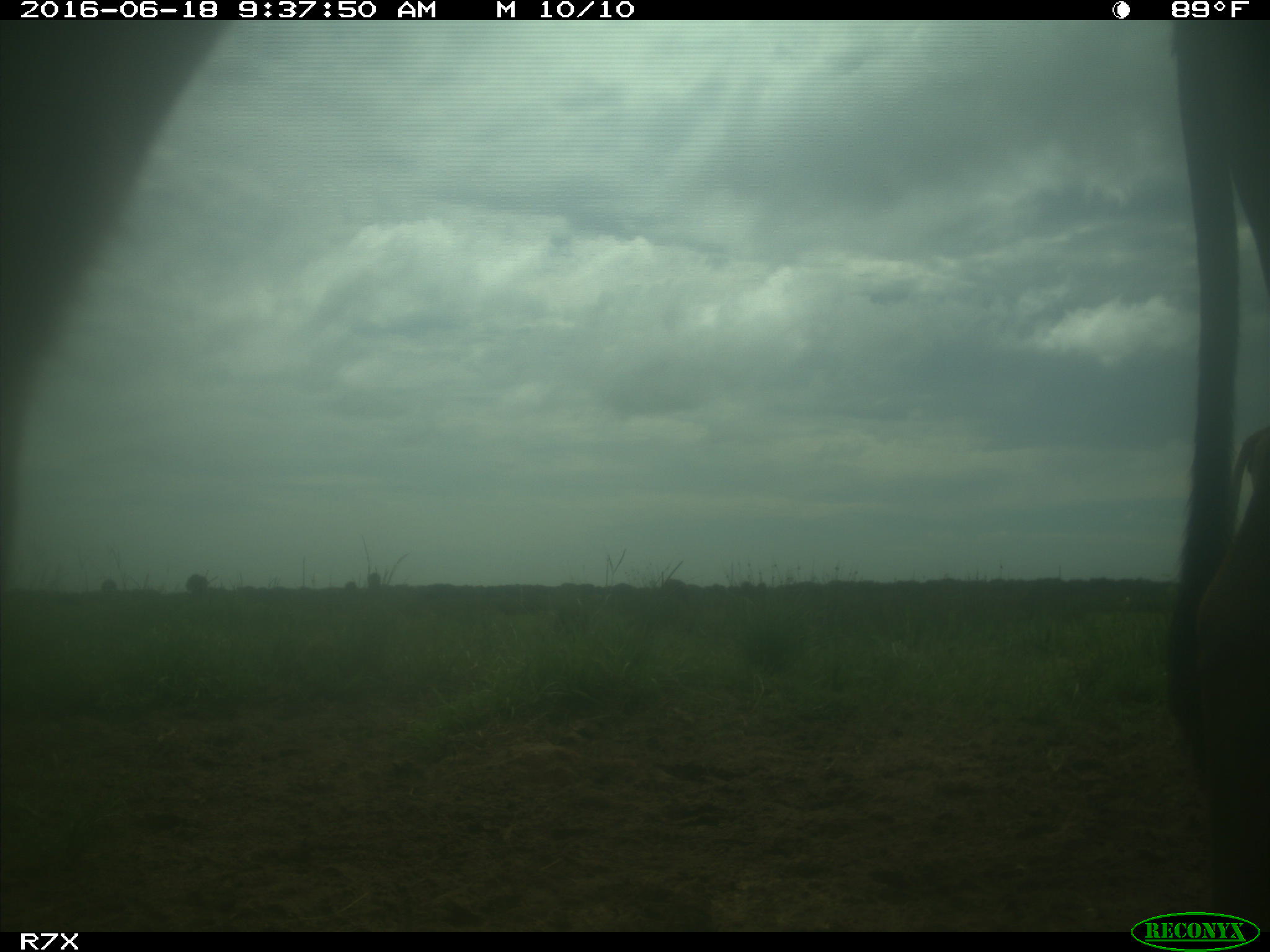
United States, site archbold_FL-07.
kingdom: Animalia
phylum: Chordata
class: Mammalia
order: Artiodactyla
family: Bovidae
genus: Bos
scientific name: Bos taurus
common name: domestic cow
Bos taurus (domestic cow).